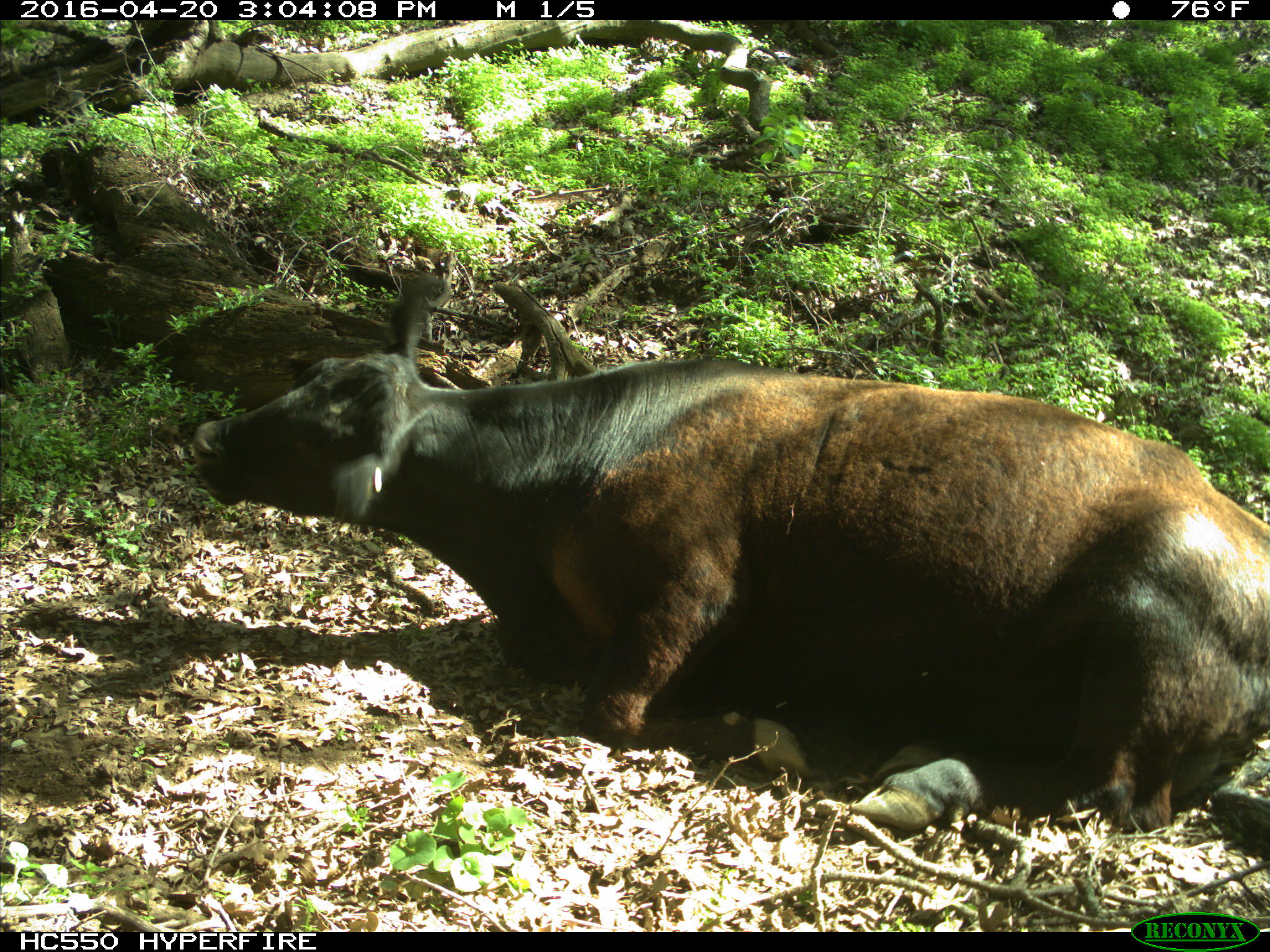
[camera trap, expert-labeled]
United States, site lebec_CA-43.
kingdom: Animalia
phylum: Chordata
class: Mammalia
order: Artiodactyla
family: Bovidae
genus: Bos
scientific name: Bos taurus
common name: domestic cow